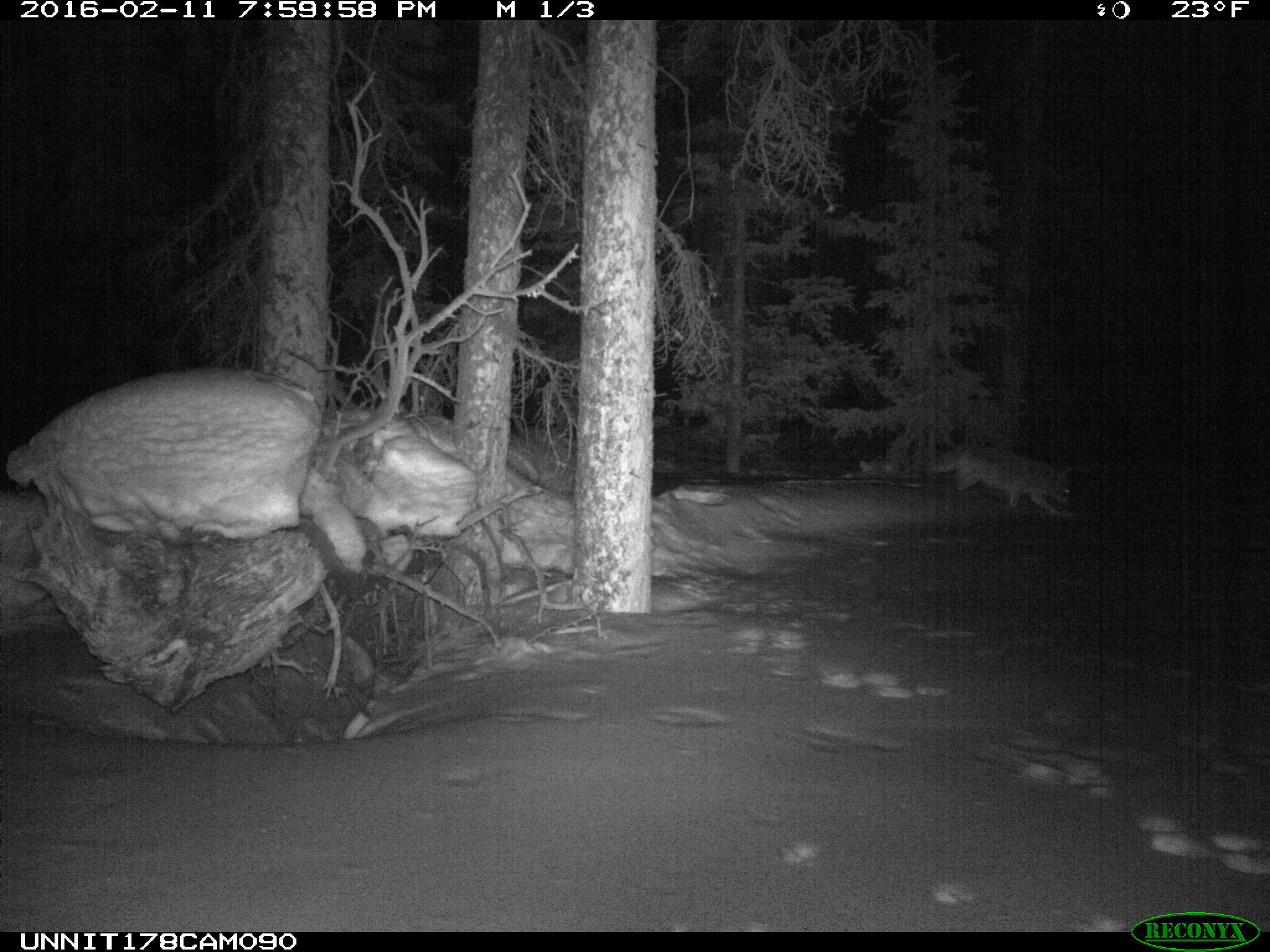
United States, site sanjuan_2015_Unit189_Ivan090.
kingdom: Animalia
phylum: Chordata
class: Mammalia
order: Carnivora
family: Canidae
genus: Canis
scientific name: Canis latrans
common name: coyote